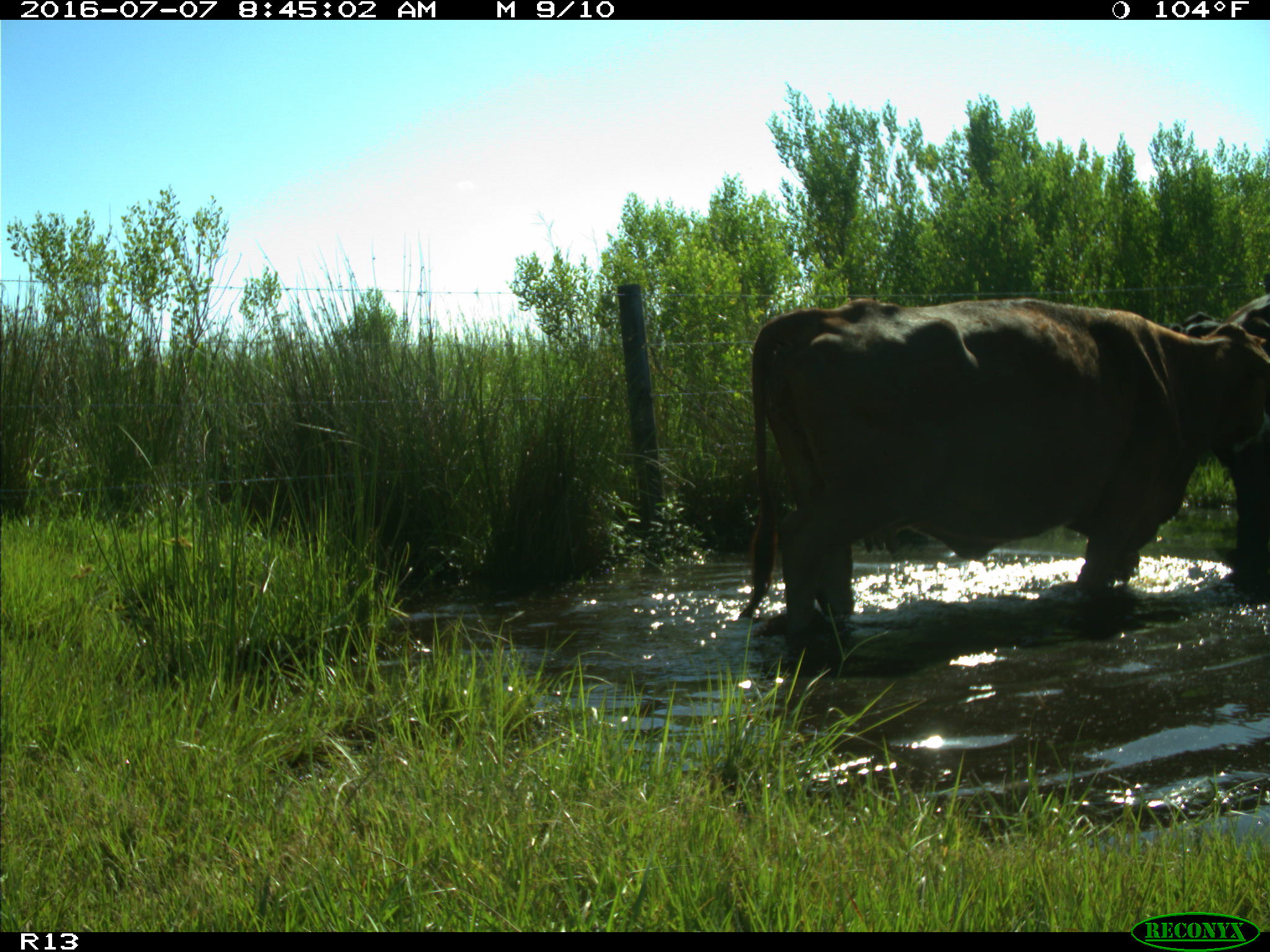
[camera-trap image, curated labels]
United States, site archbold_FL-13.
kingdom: Animalia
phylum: Chordata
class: Mammalia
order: Artiodactyla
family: Bovidae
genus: Bos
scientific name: Bos taurus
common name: domestic cow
Bos taurus (domestic cow).